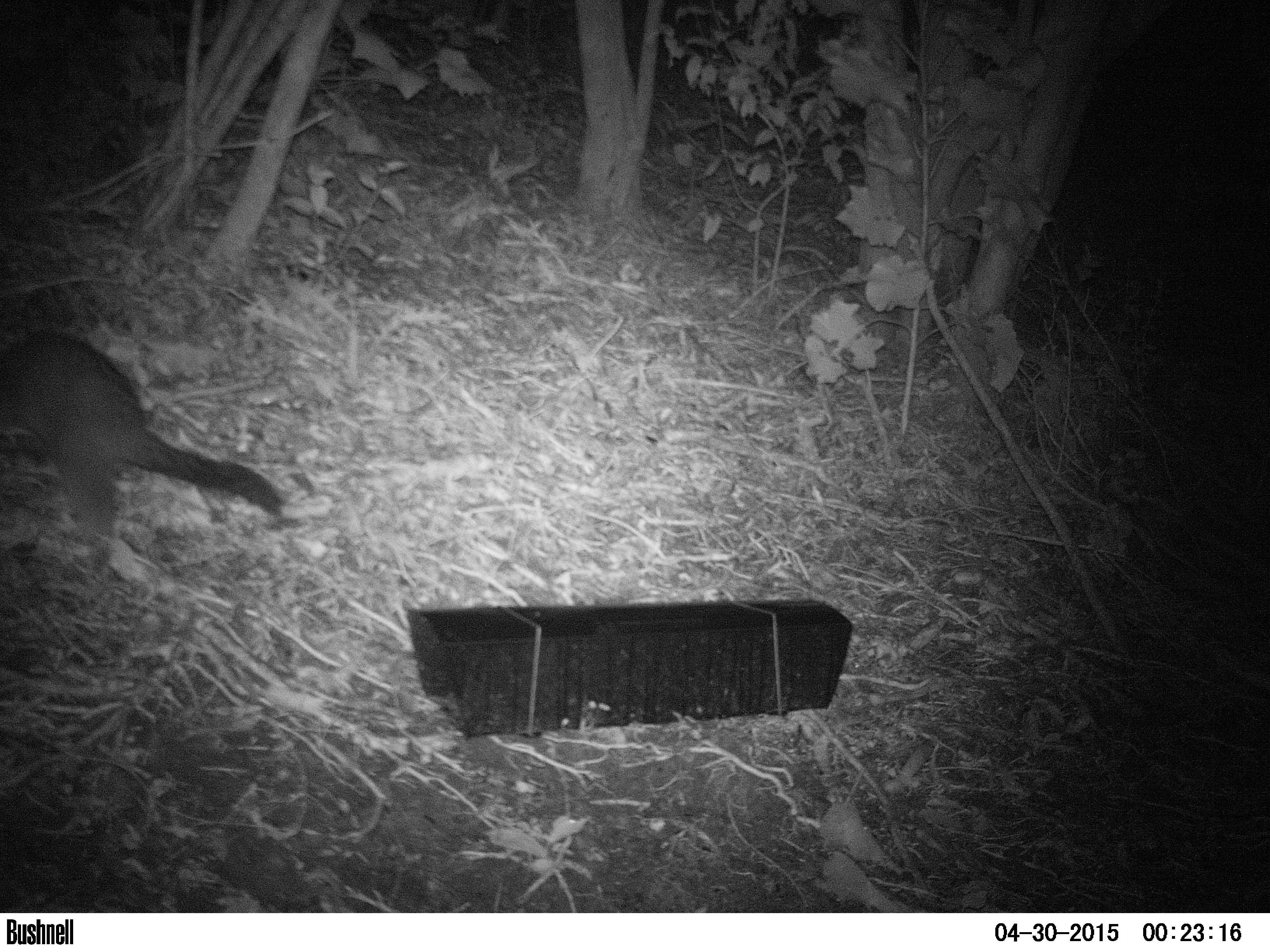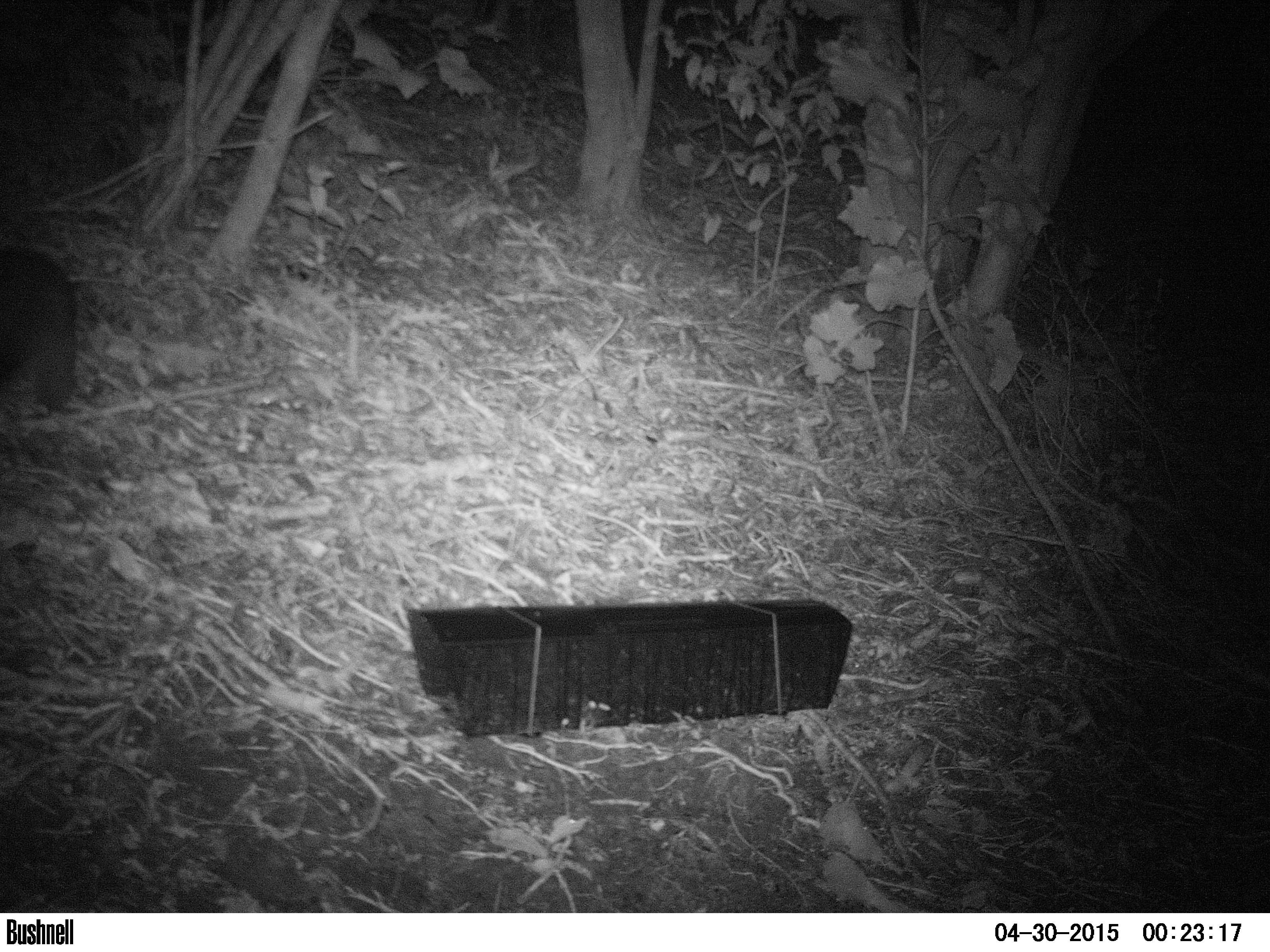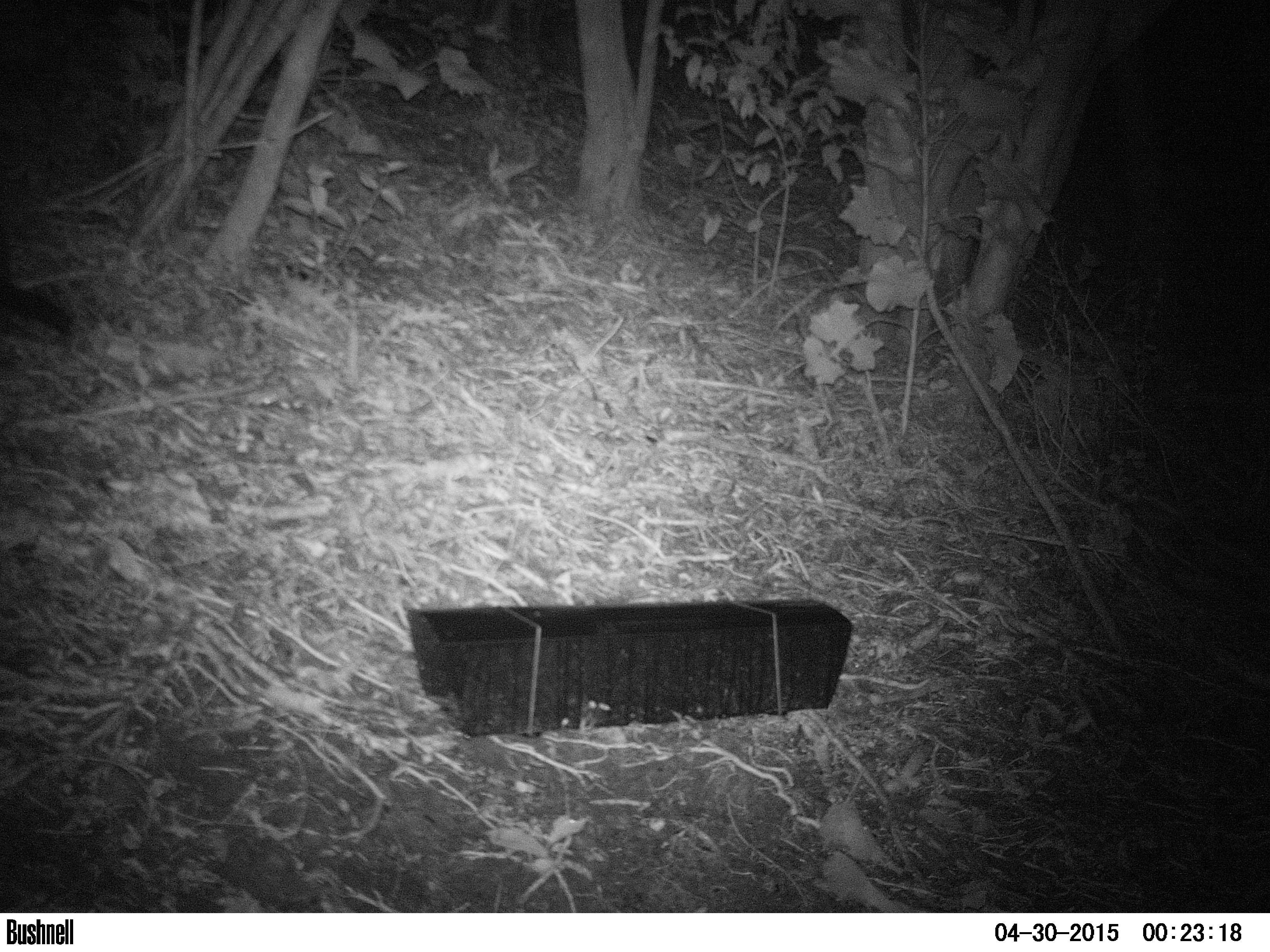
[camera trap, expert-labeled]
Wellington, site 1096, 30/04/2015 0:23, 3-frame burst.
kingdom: Animalia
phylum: Chordata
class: Mammalia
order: Didelphimorphia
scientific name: Didelphimorphia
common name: possum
Possum (Didelphimorphia).